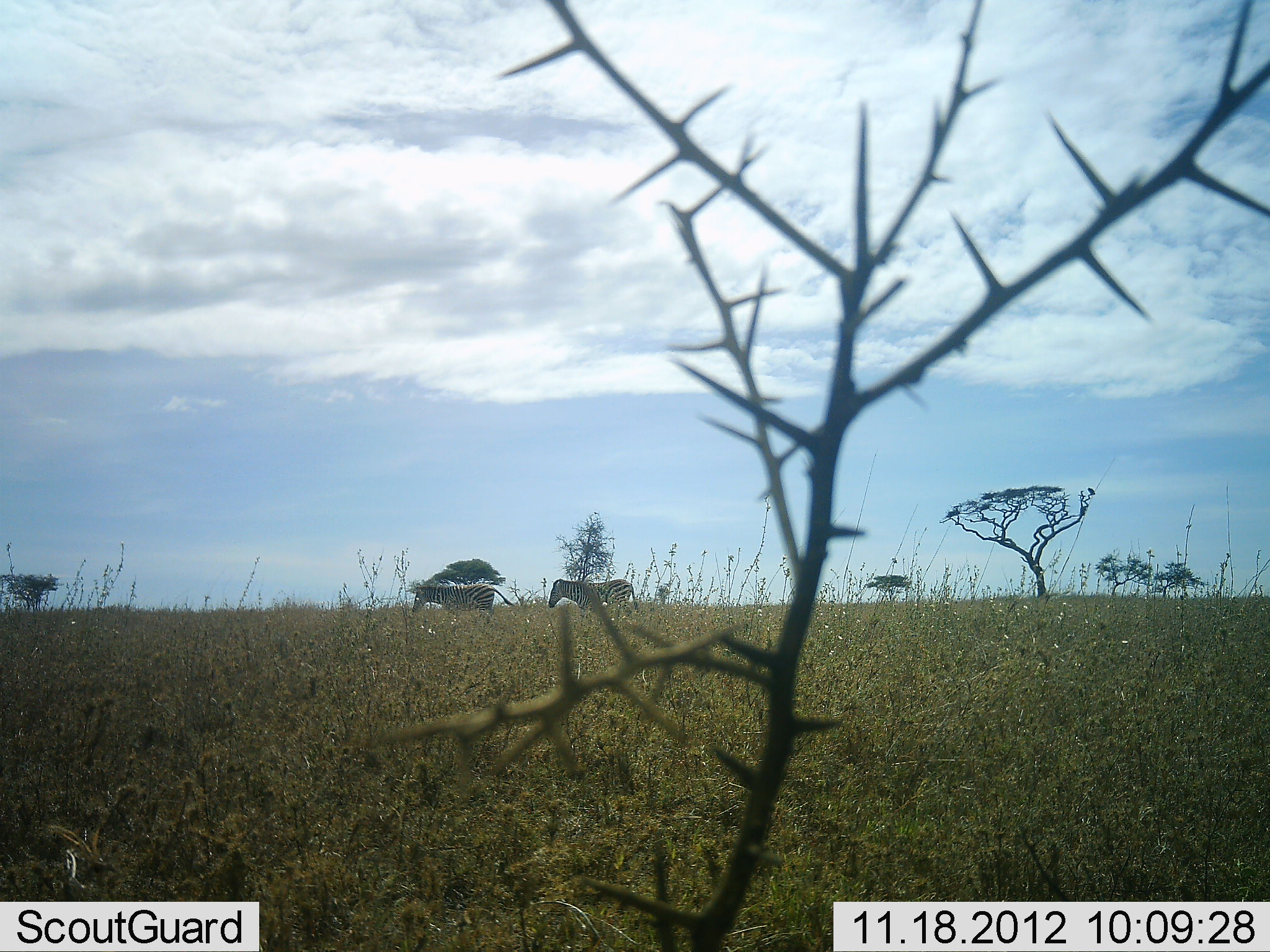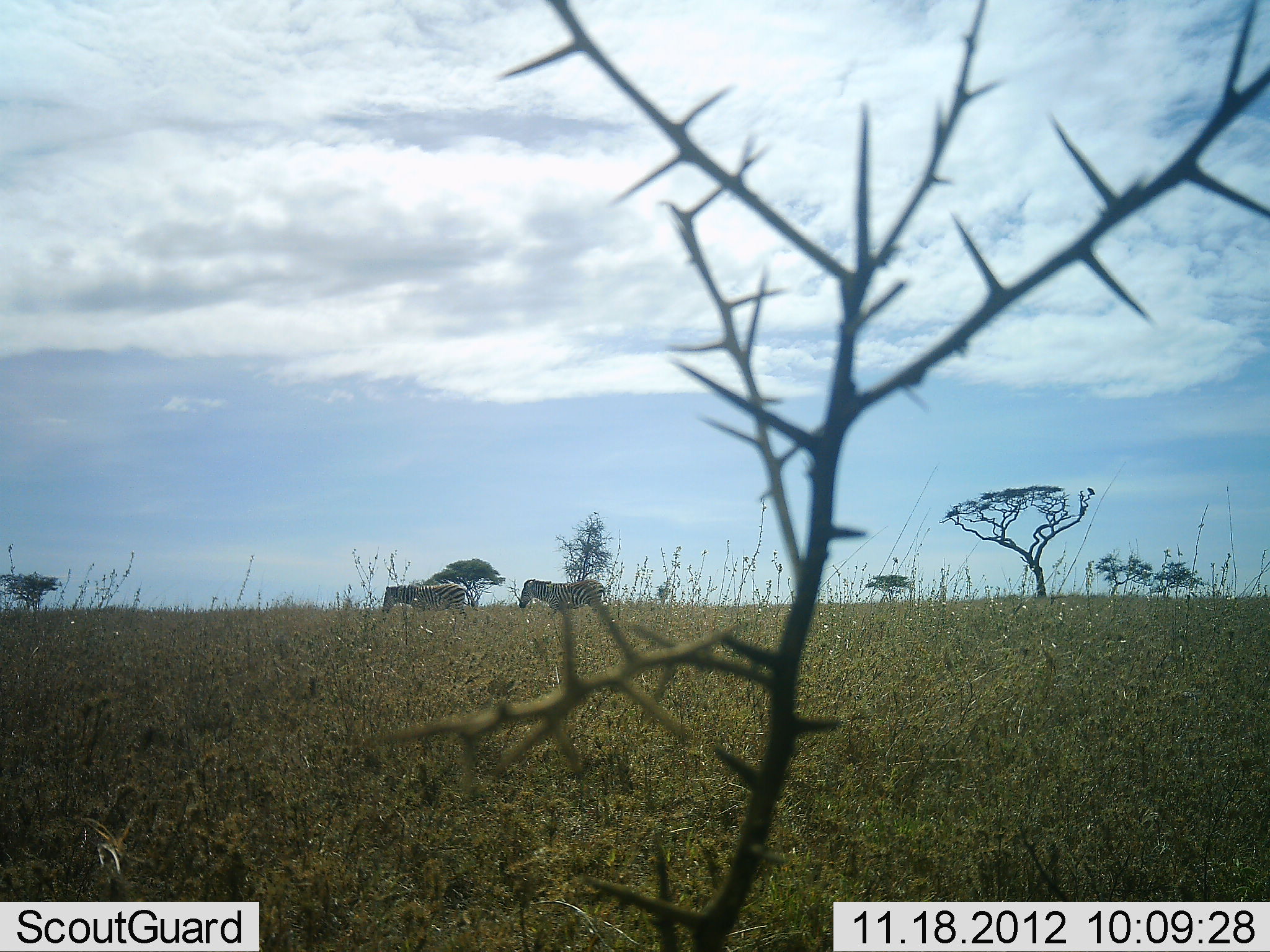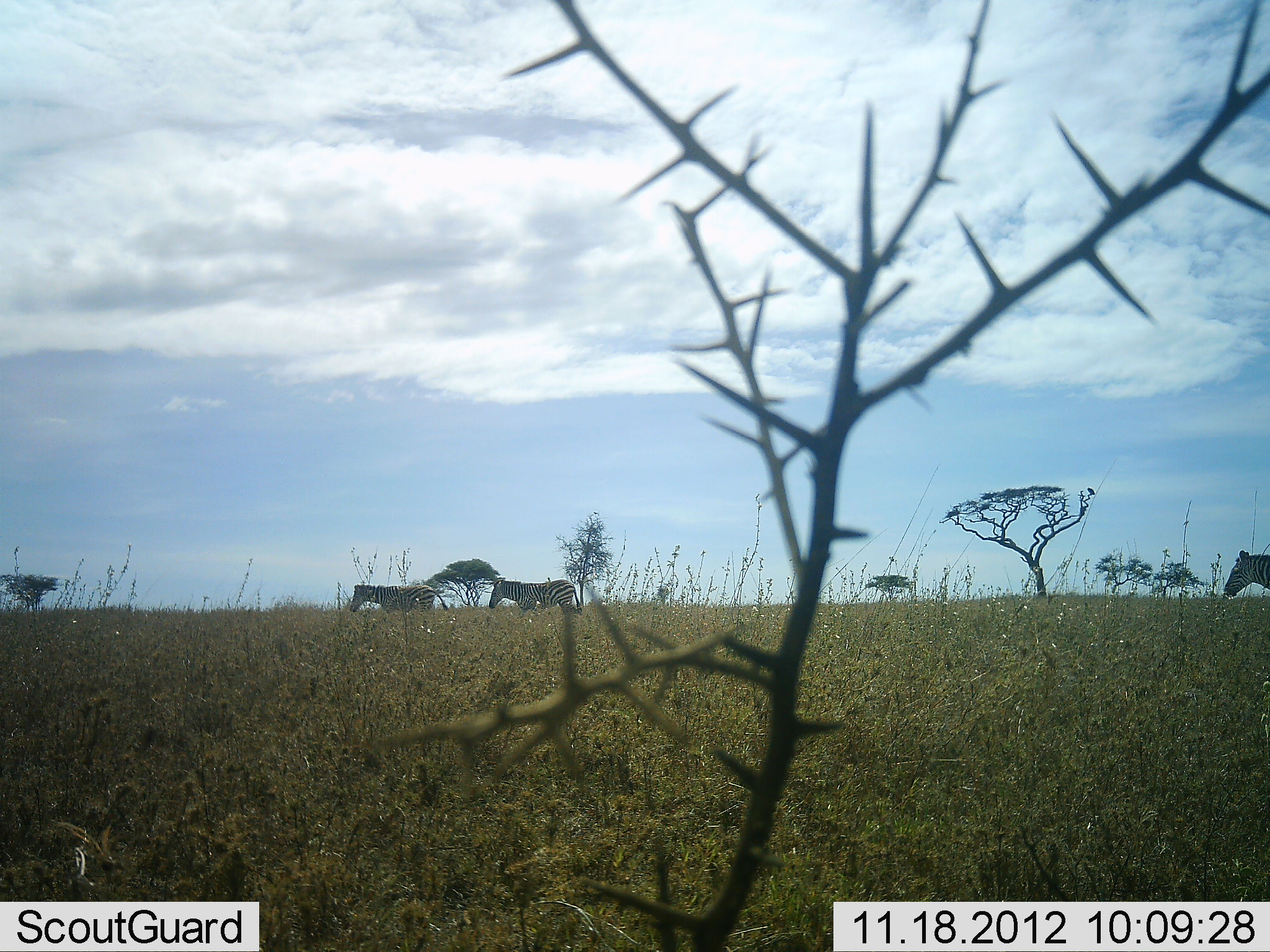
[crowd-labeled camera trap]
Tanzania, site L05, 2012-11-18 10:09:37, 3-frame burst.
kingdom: Animalia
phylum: Chordata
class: Mammalia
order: Perissodactyla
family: Equidae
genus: Equus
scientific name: Equus quagga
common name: plains zebra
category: zebra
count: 3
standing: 0%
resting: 0%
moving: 100%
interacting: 0%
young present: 0%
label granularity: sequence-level